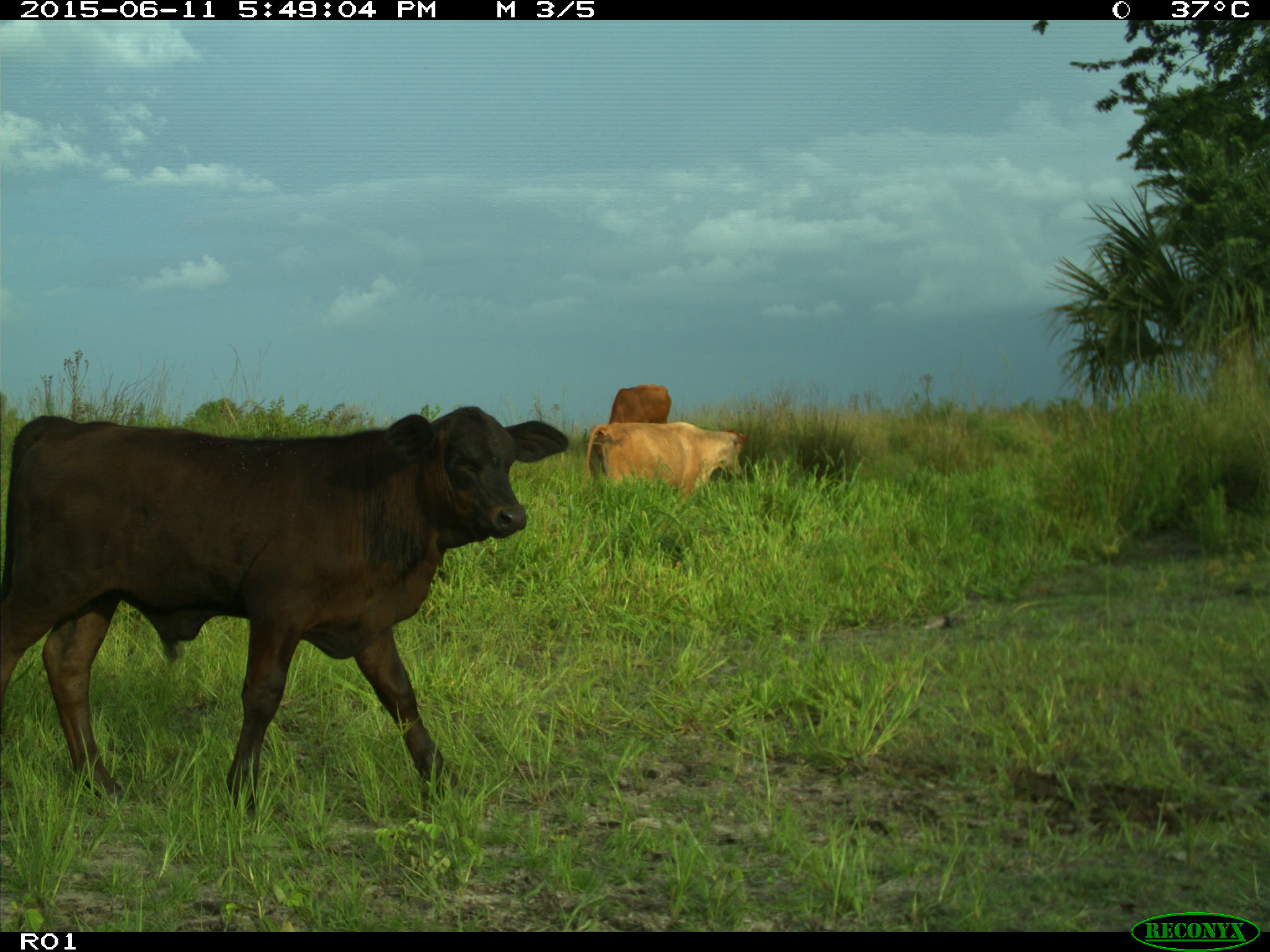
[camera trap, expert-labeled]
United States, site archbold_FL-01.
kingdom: Animalia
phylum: Chordata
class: Mammalia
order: Artiodactyla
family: Bovidae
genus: Bos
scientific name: Bos taurus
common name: domestic cow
Bos taurus (domestic cow).